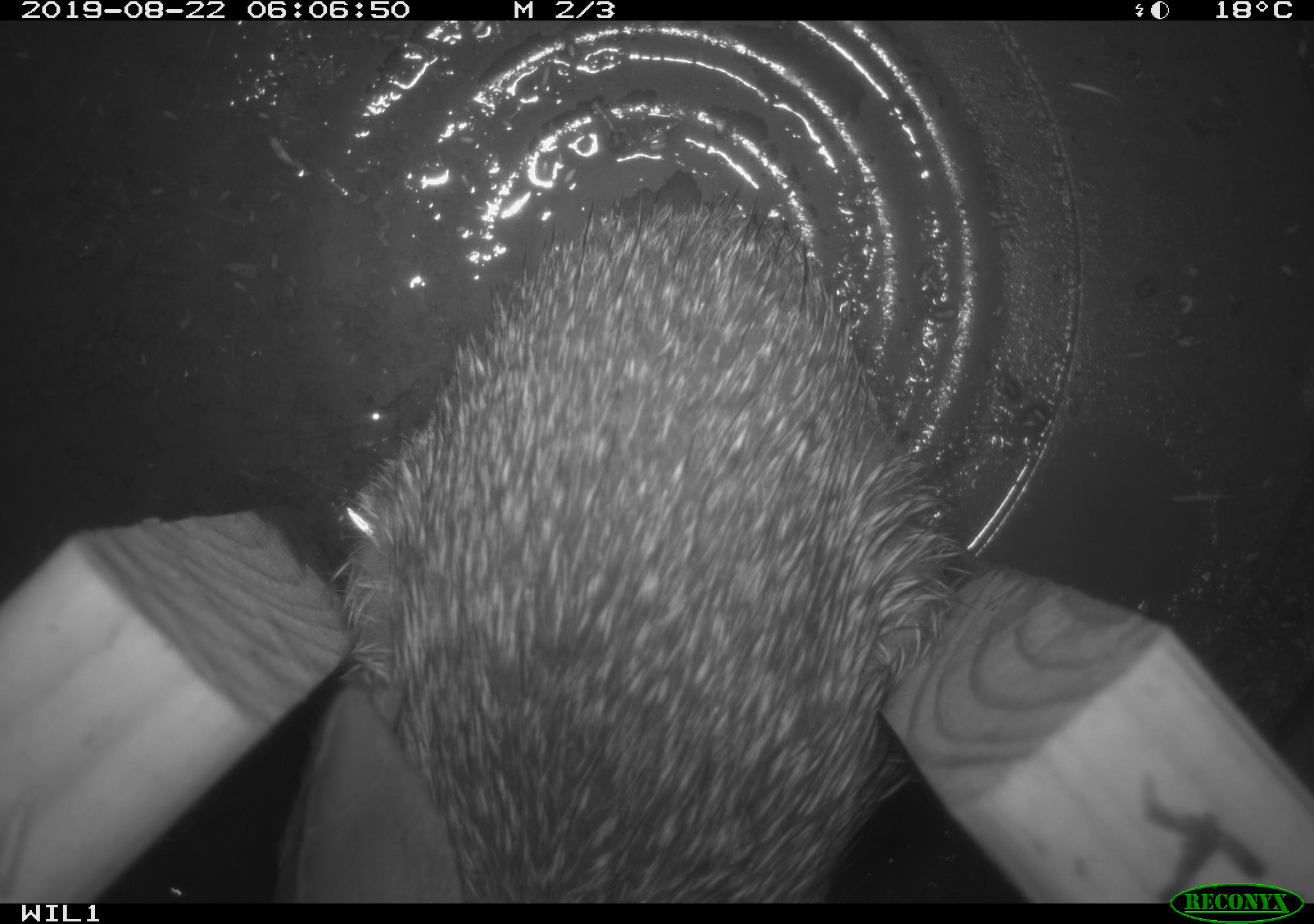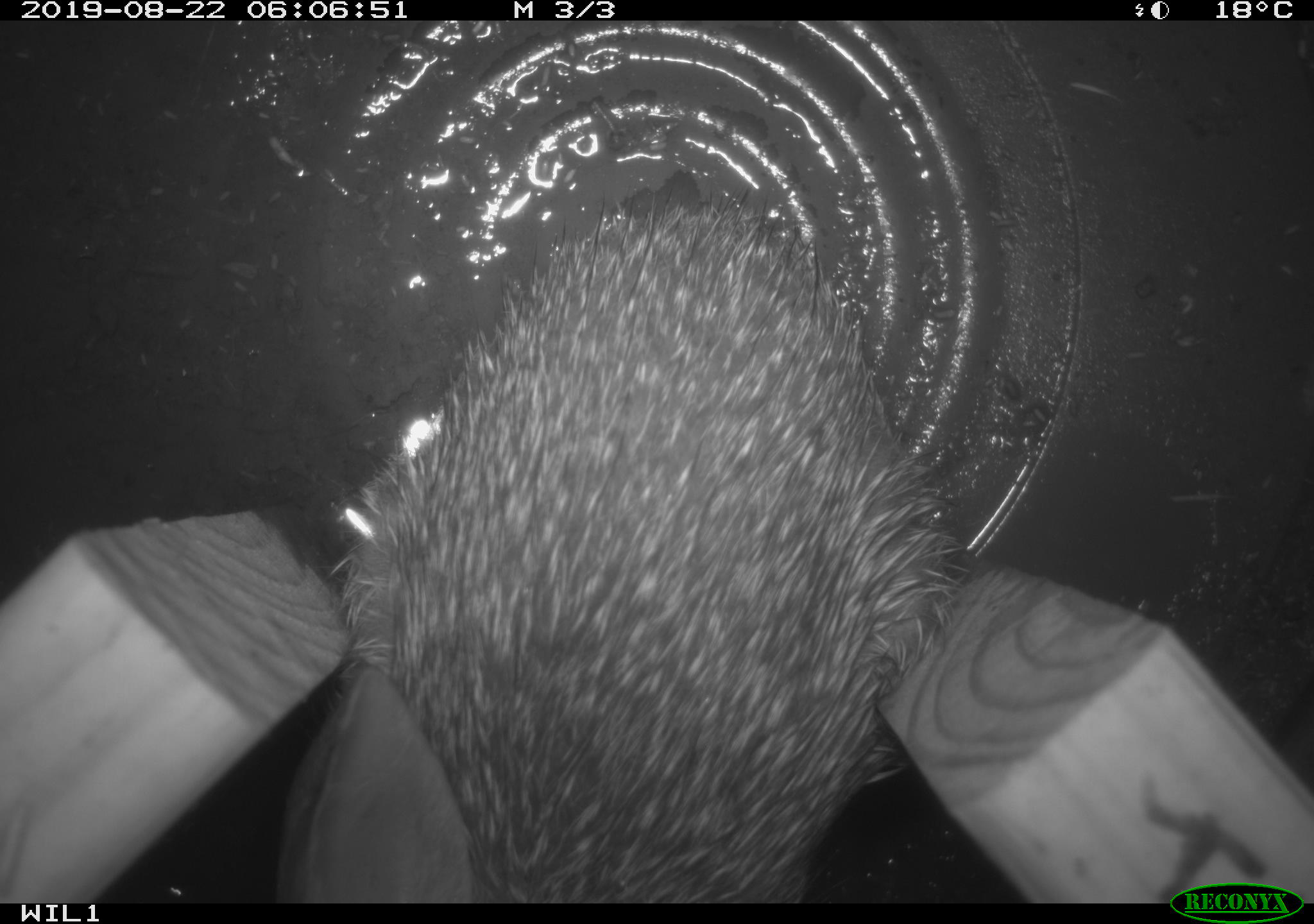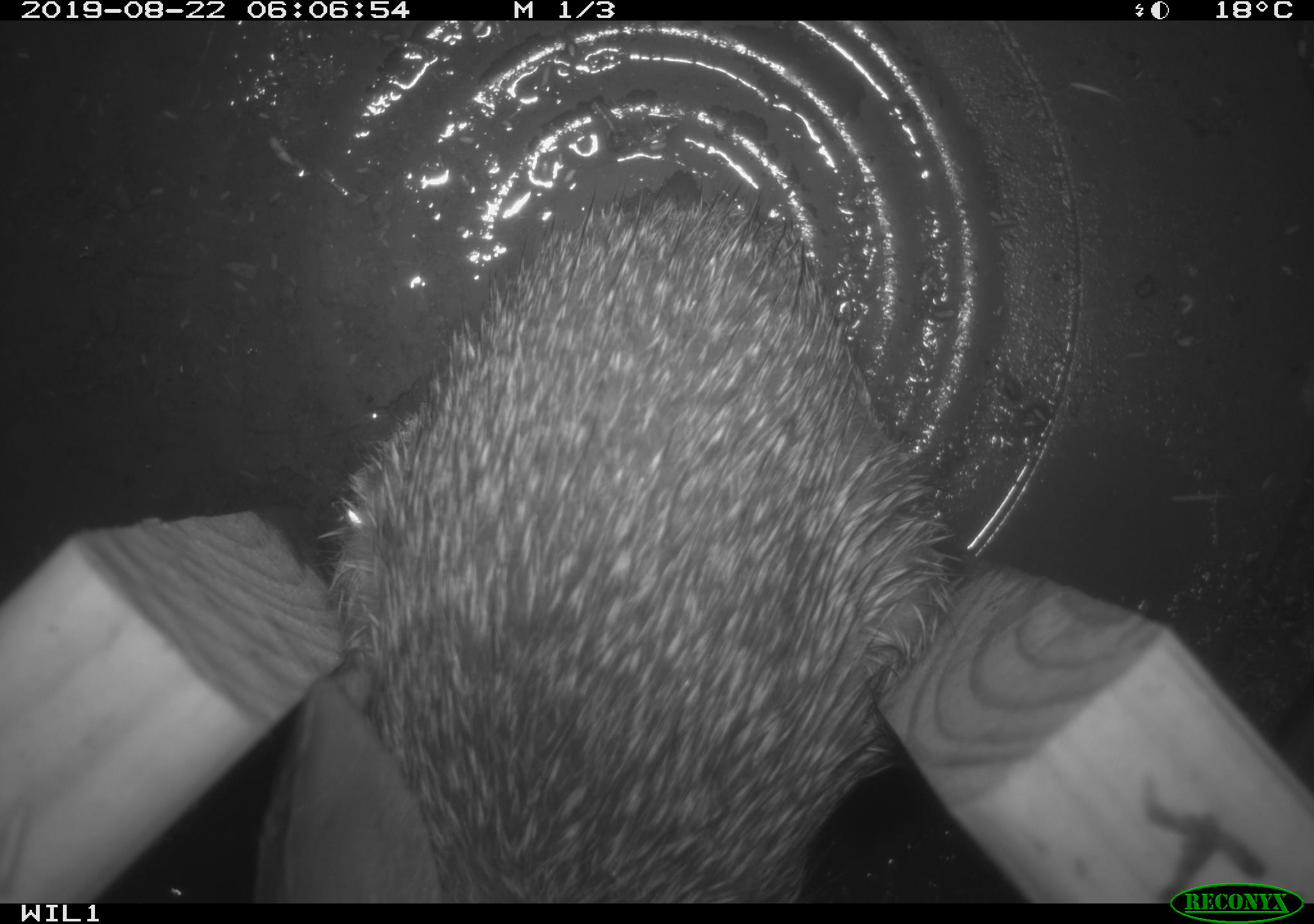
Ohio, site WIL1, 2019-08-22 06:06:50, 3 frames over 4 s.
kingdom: Animalia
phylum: Chordata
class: Mammalia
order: Lagomorpha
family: Leporidae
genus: Sylvilagus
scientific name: Sylvilagus floridanus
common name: eastern cottontail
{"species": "eastern cottontail (Sylvilagus floridanus)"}